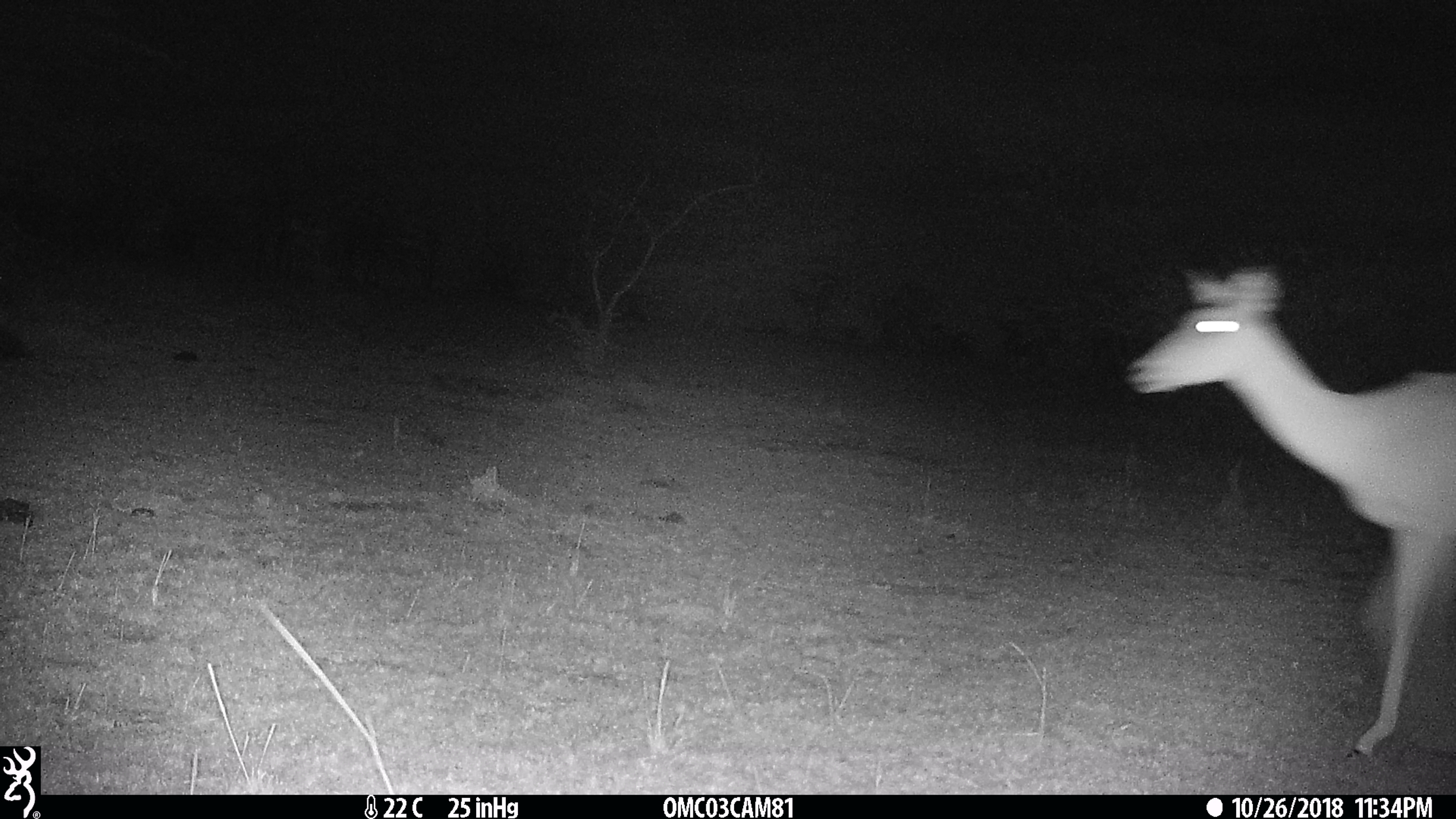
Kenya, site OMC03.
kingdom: Animalia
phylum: Chordata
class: Mammalia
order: Artiodactyla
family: Bovidae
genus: Aepyceros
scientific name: Aepyceros melampus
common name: impala